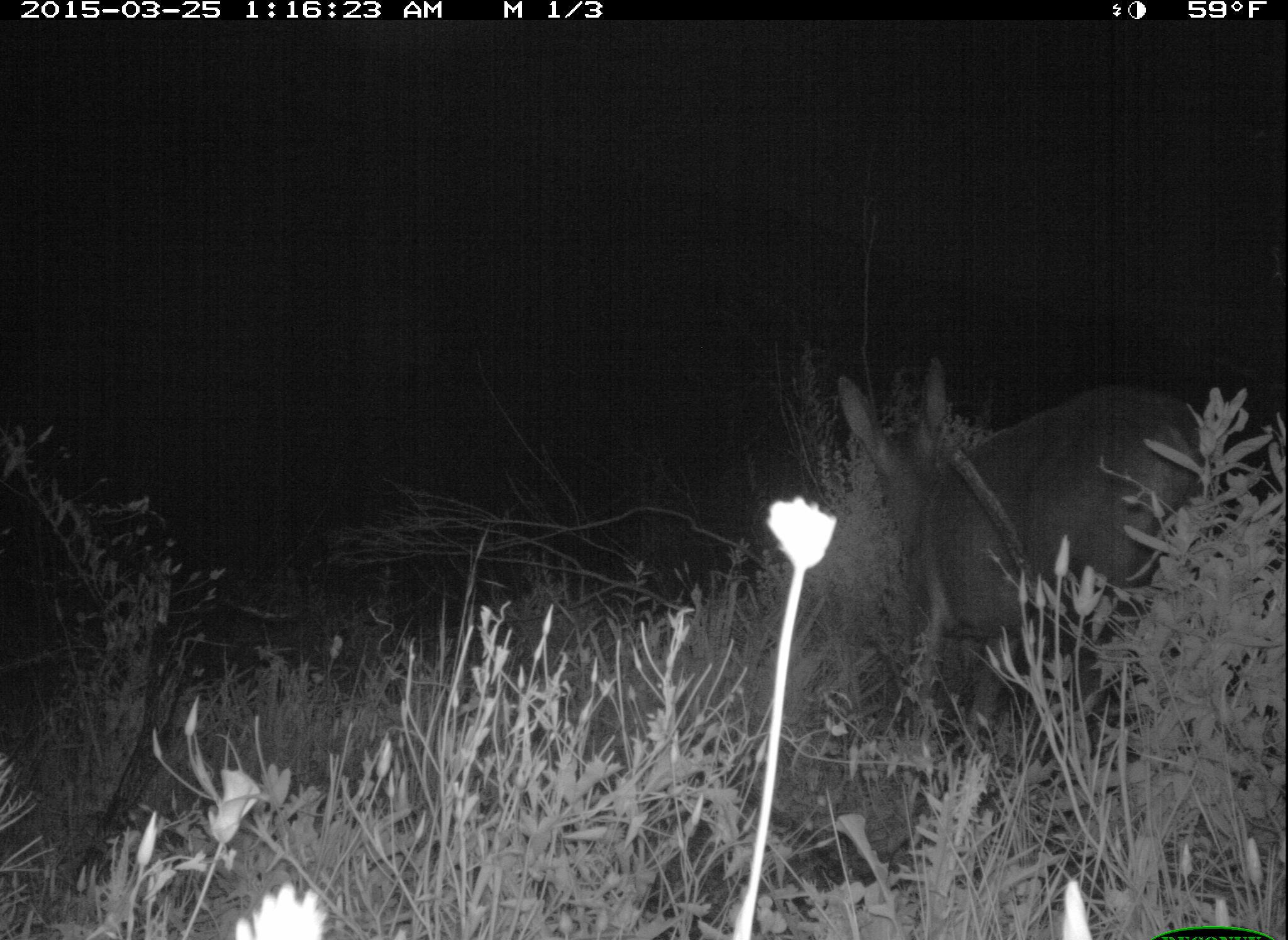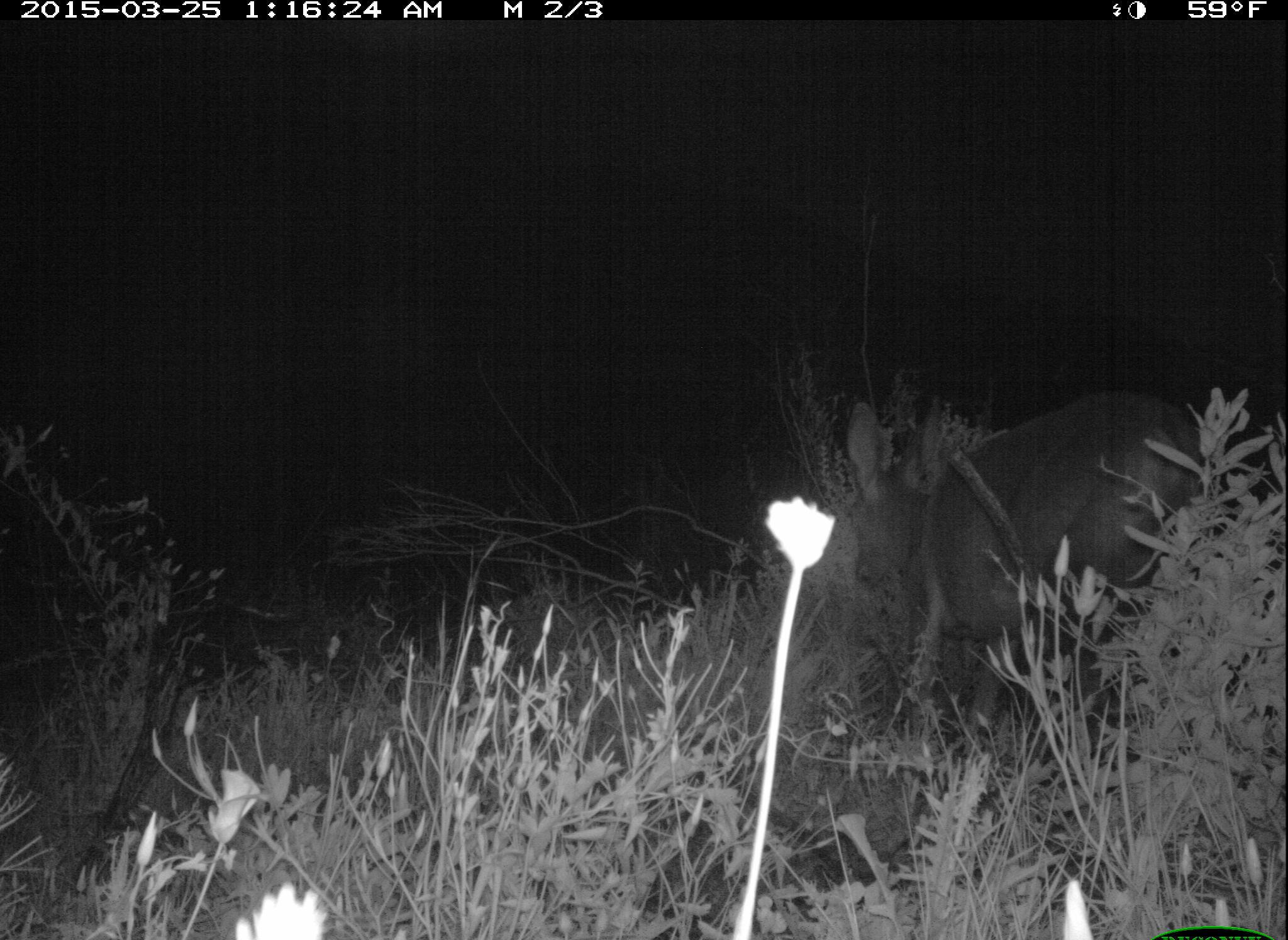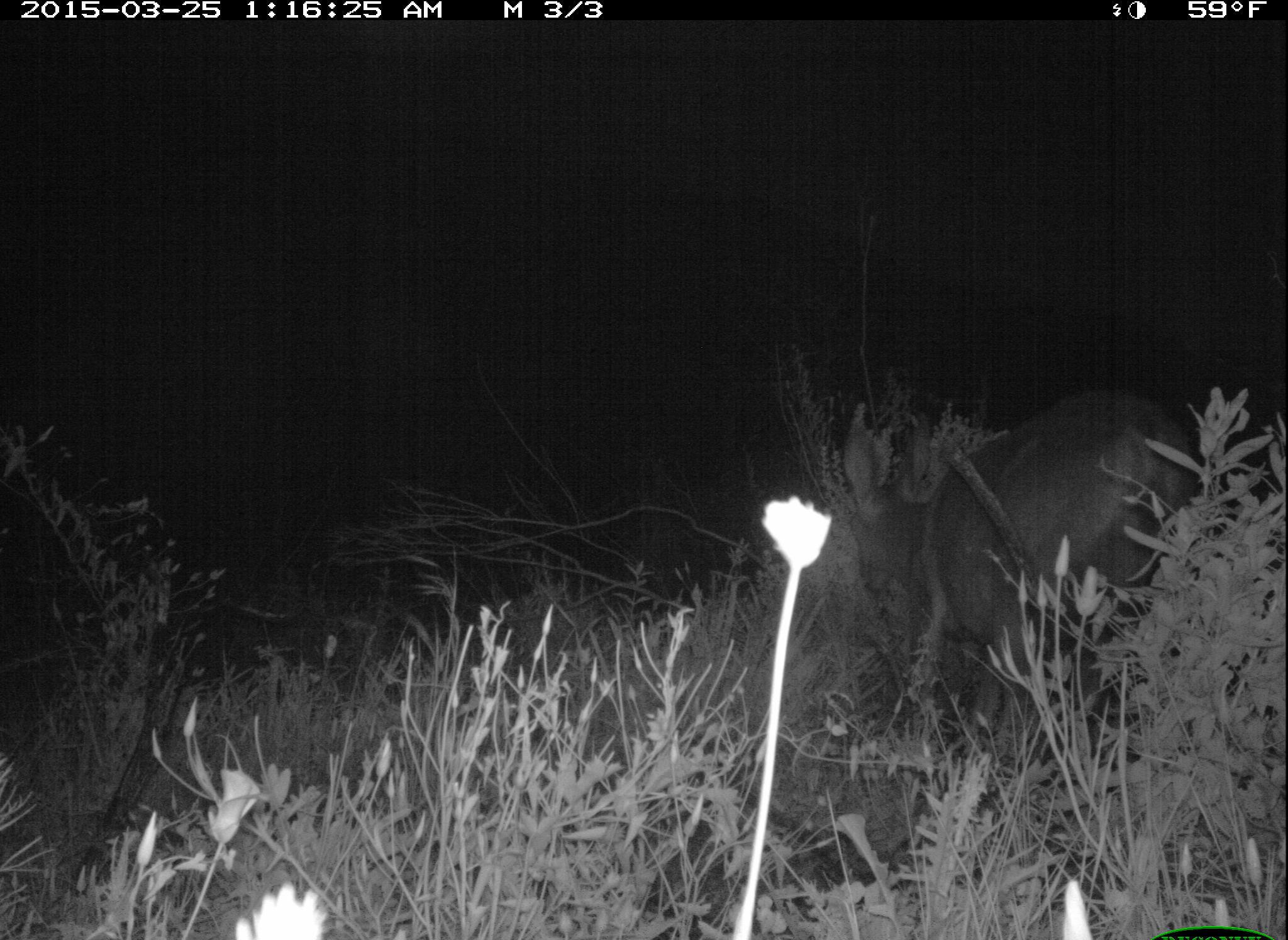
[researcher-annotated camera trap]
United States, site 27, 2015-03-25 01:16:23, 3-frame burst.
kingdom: Animalia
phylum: Chordata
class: Mammalia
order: Artiodactyla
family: Cervidae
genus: Odocoileus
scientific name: Odocoileus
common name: deer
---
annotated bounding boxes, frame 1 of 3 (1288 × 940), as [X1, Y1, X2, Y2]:
deer: [833, 360, 1208, 780]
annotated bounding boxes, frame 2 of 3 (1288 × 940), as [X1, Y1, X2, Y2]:
deer: [843, 399, 1224, 751]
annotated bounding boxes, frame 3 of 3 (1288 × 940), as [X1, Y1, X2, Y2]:
deer: [844, 386, 1206, 708]